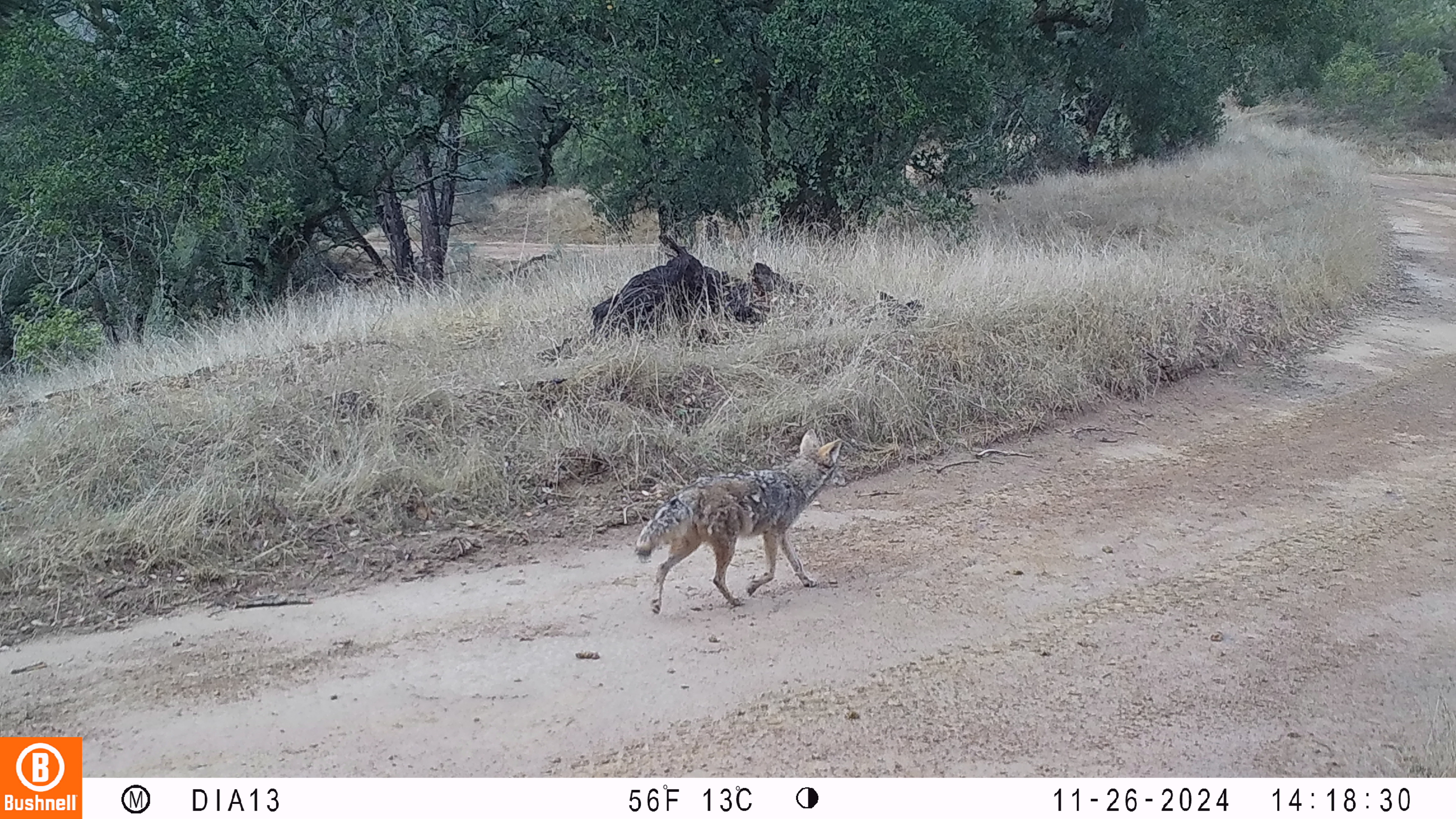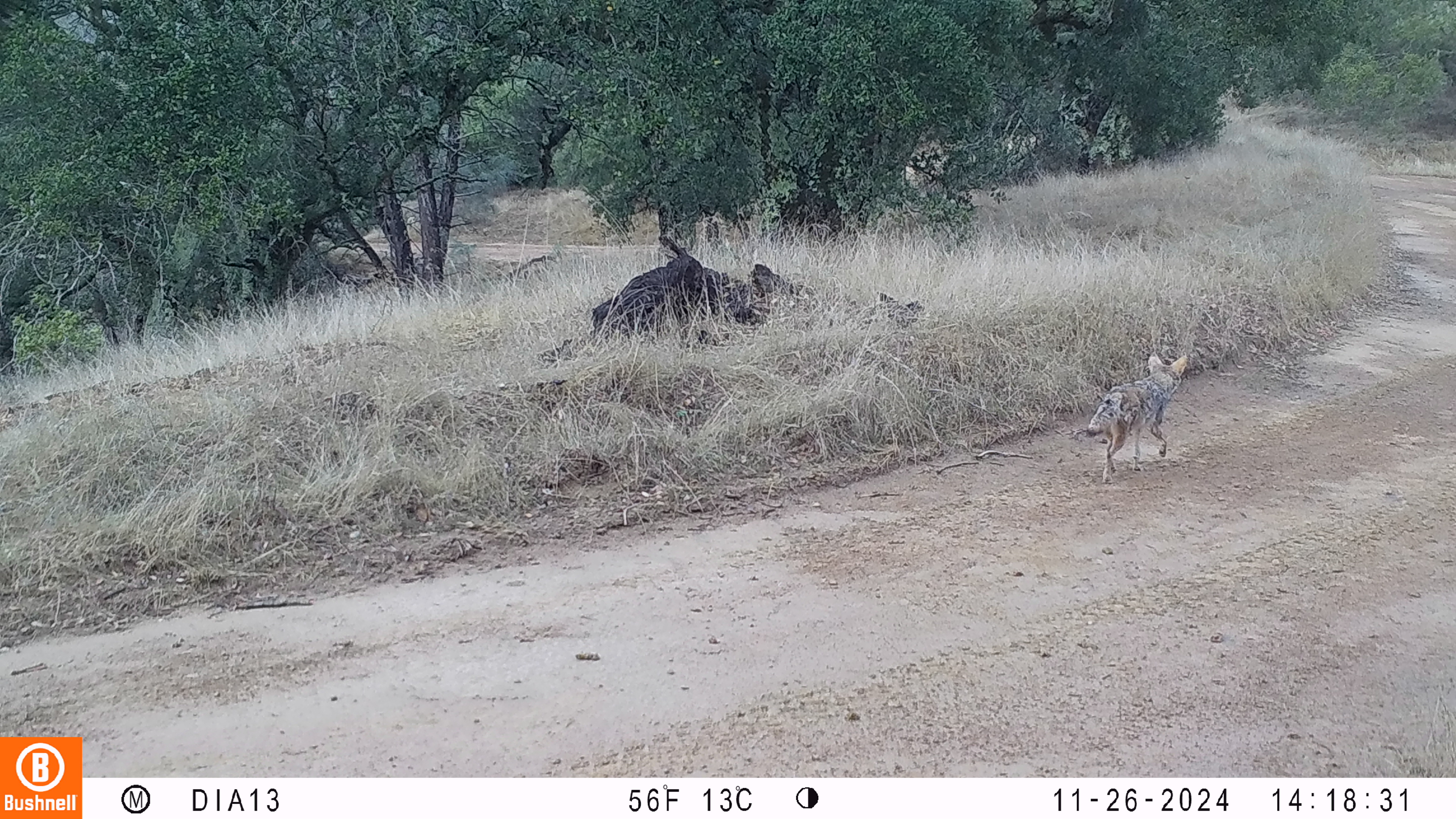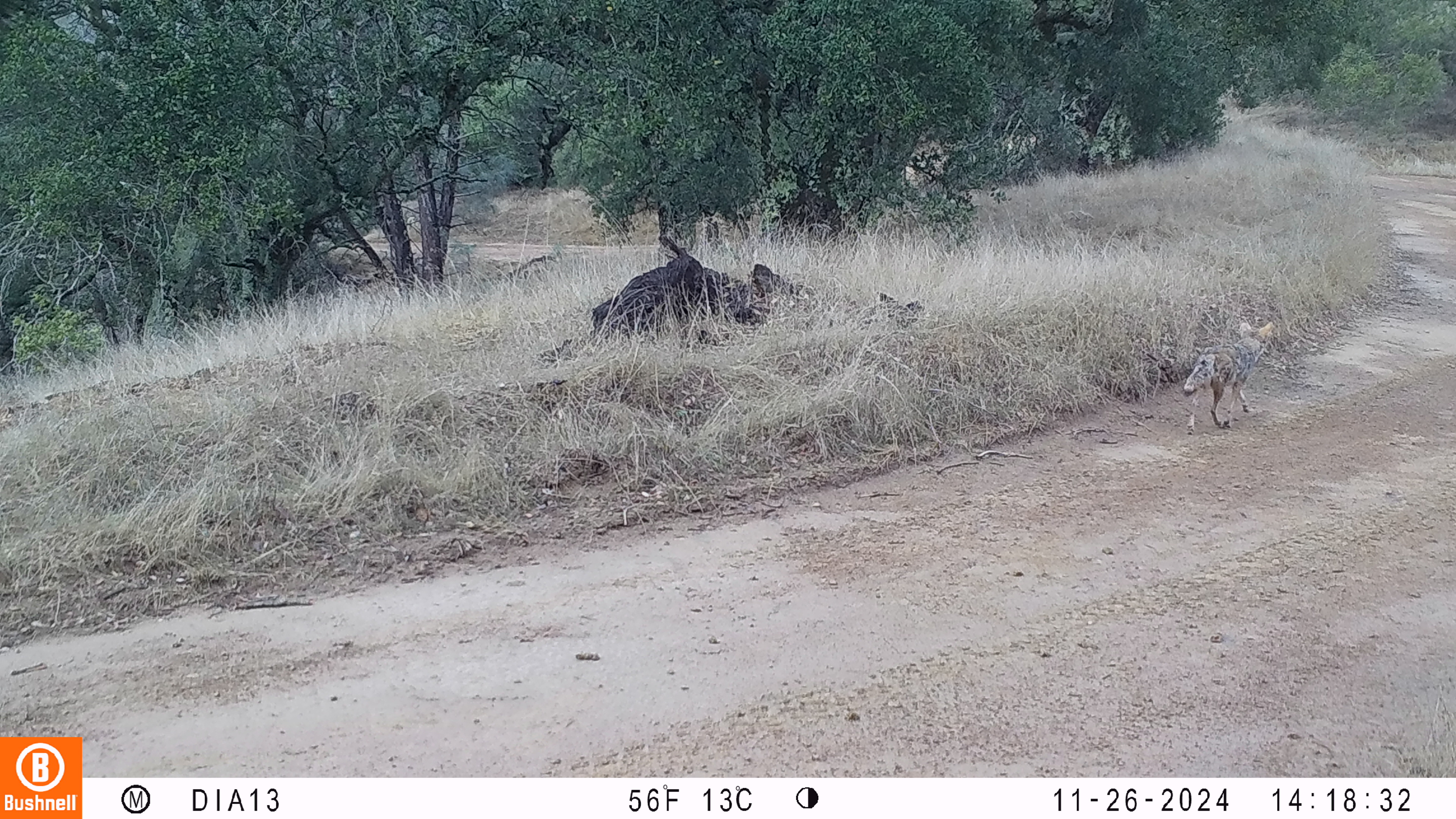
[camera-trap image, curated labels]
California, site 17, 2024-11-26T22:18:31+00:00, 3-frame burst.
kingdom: Animalia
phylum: Chordata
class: Mammalia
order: Carnivora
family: Canidae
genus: Canis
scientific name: Canis latrans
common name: coyote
Coyote (Canis latrans).